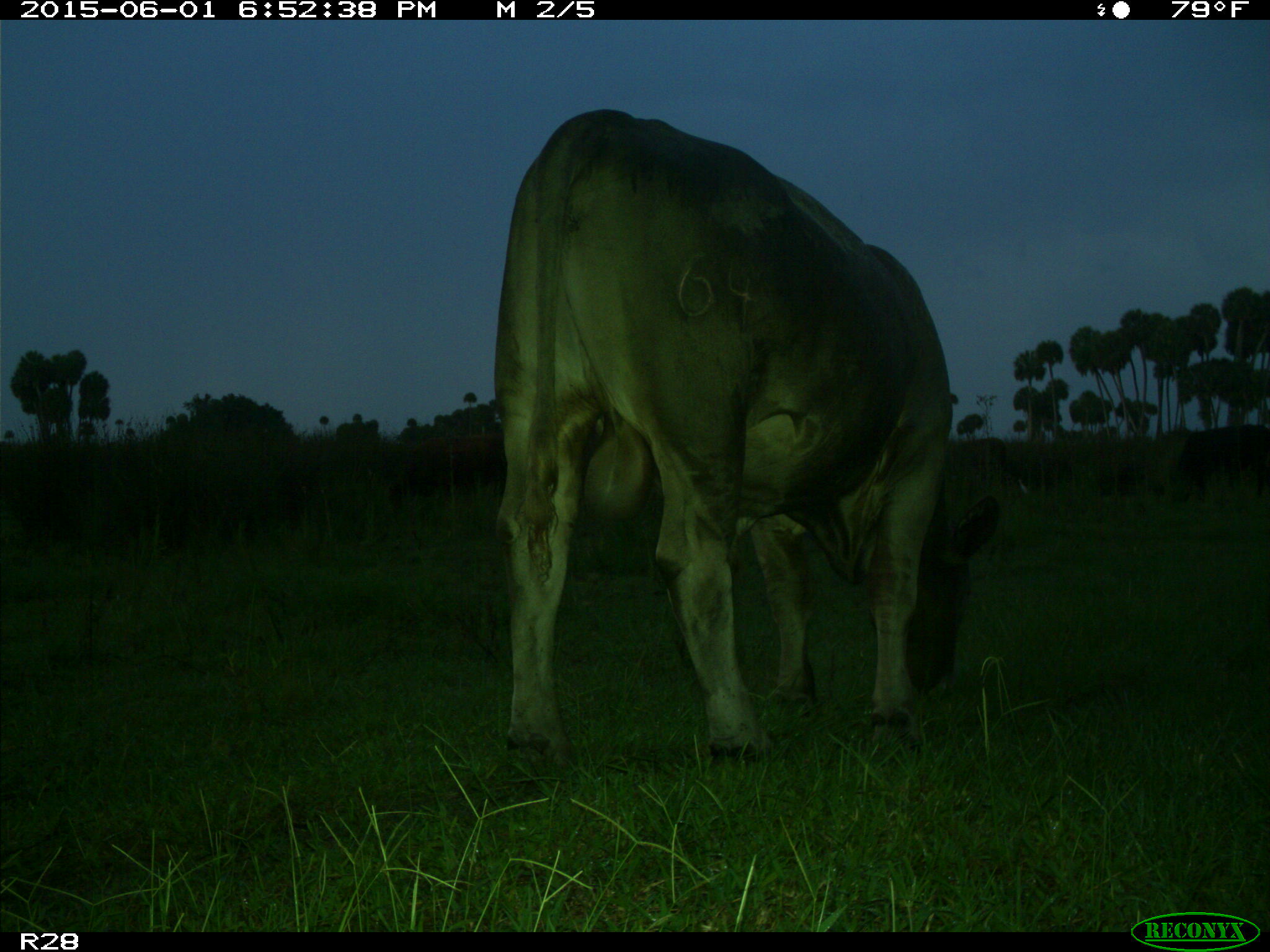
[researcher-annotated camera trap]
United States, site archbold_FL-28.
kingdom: Animalia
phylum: Chordata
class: Mammalia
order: Artiodactyla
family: Bovidae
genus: Bos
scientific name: Bos taurus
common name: domestic cow